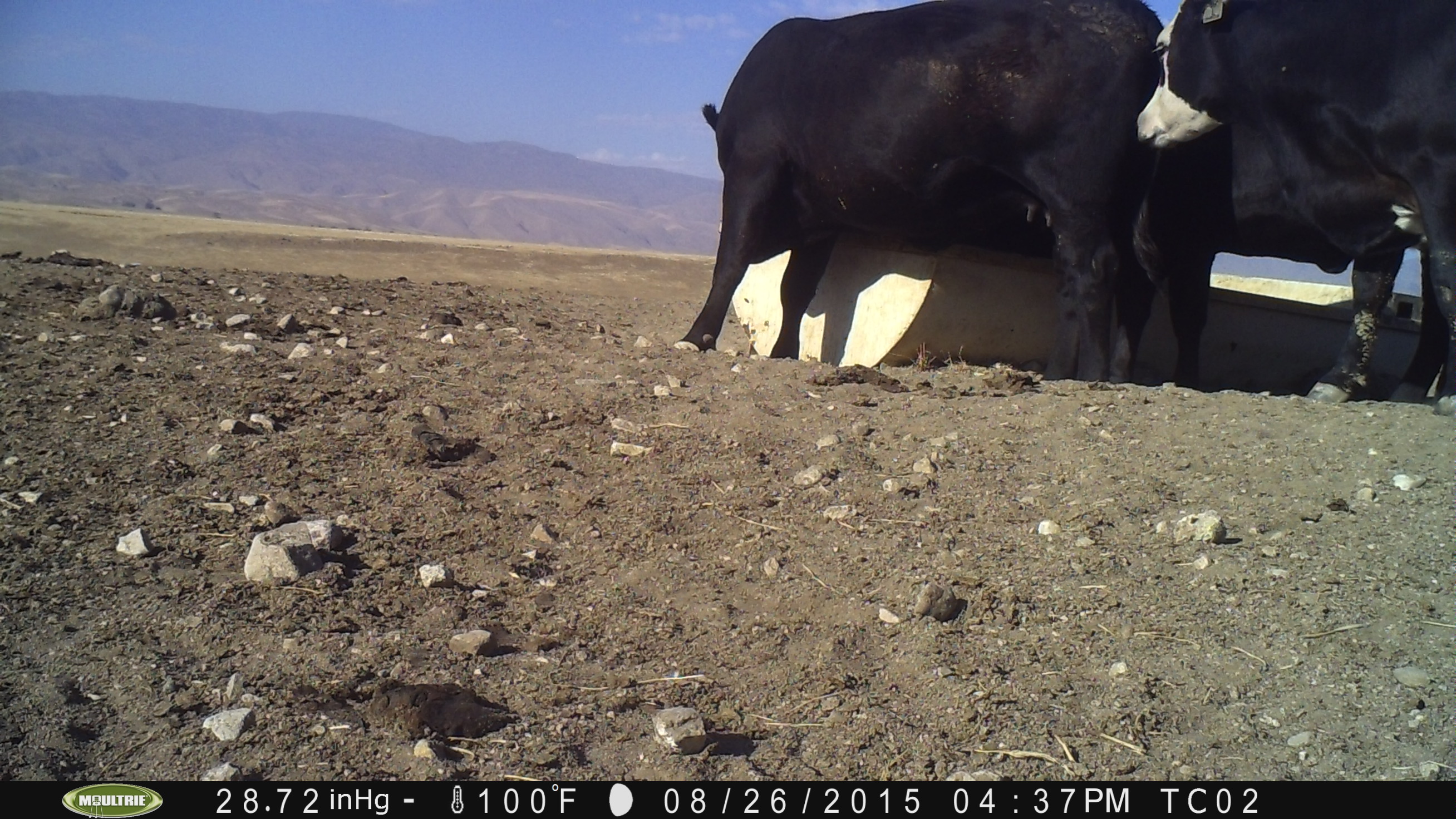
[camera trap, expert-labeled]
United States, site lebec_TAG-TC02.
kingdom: Animalia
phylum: Chordata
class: Mammalia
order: Artiodactyla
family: Bovidae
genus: Bos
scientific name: Bos taurus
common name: domestic cow